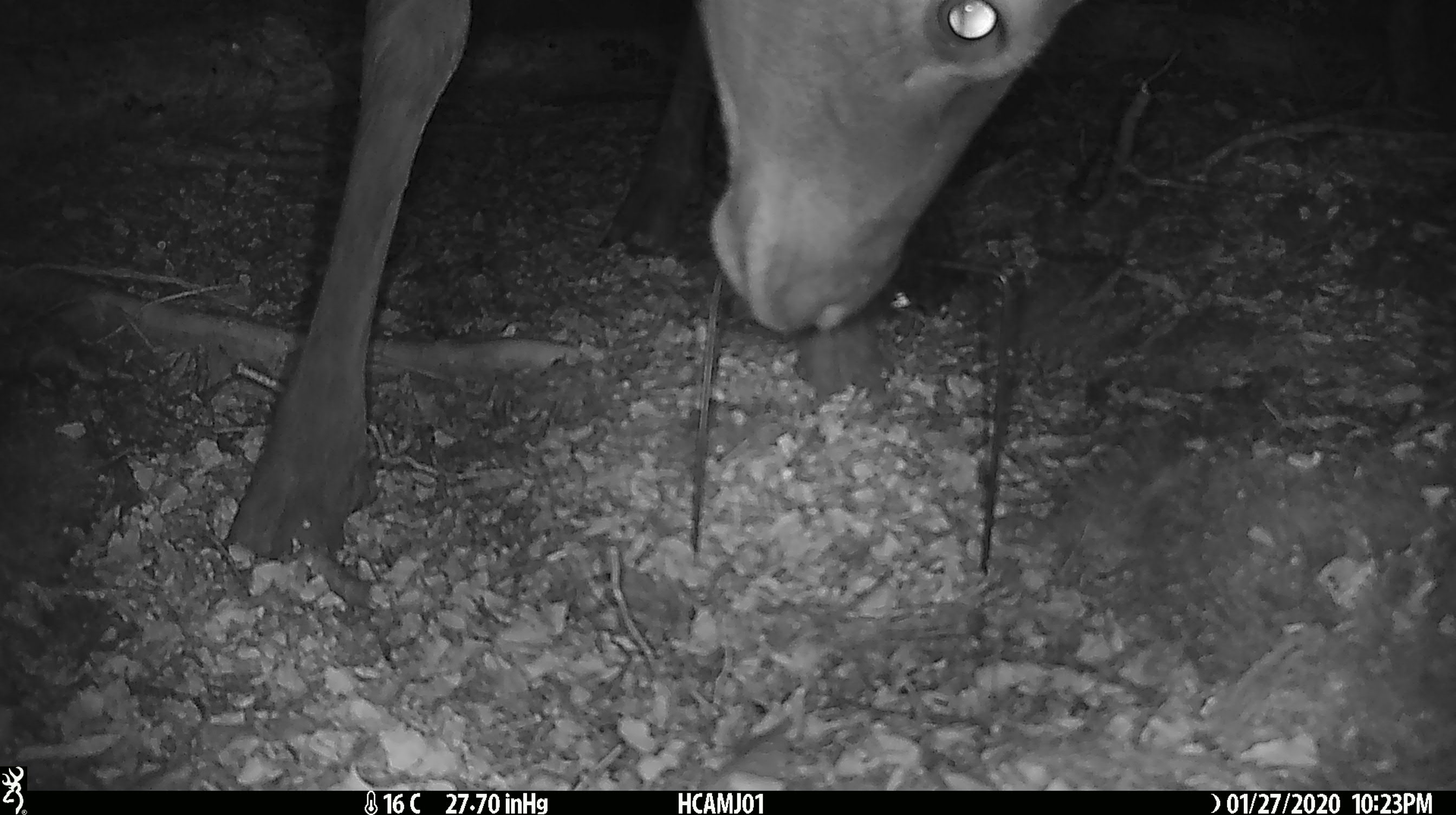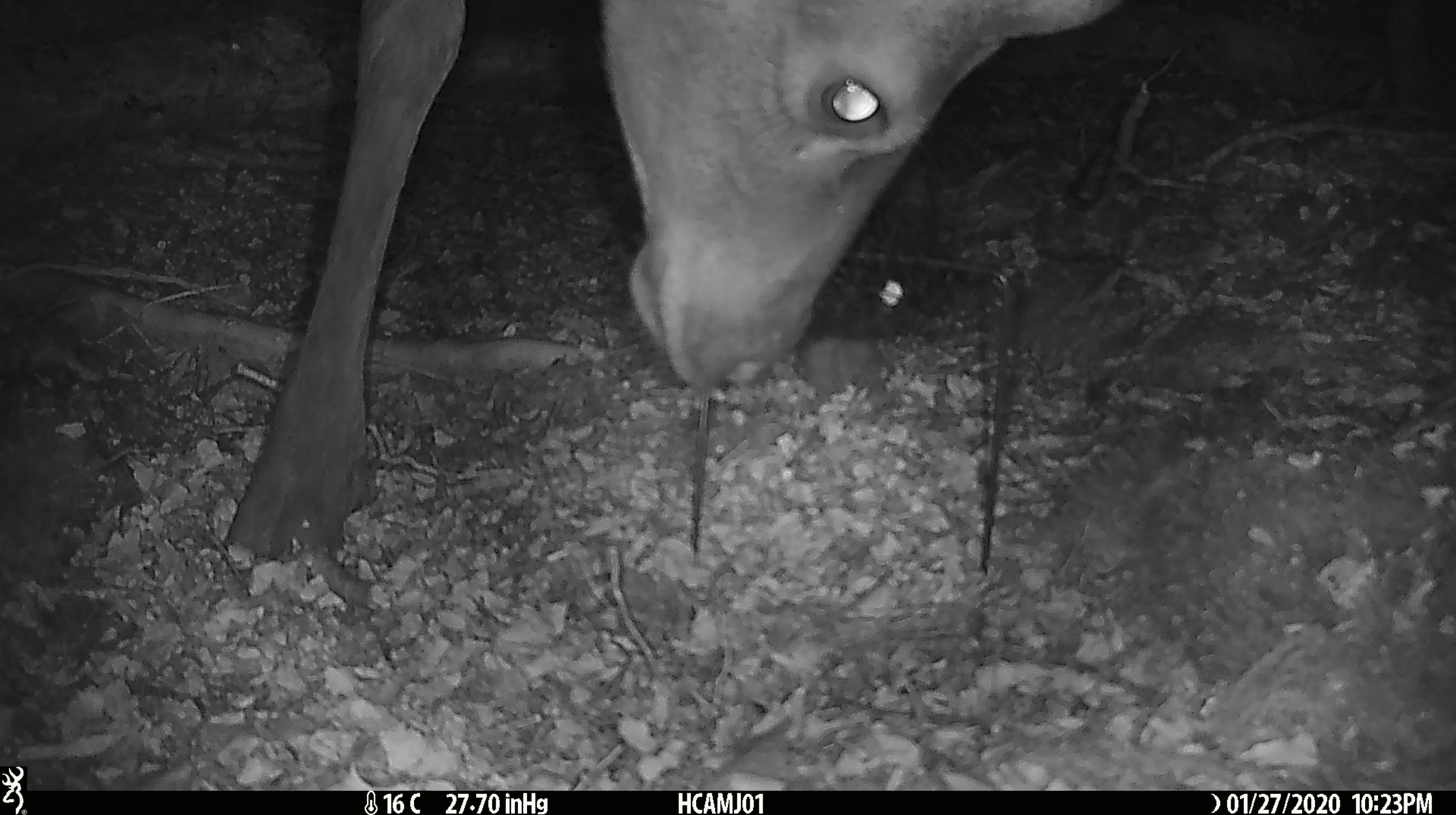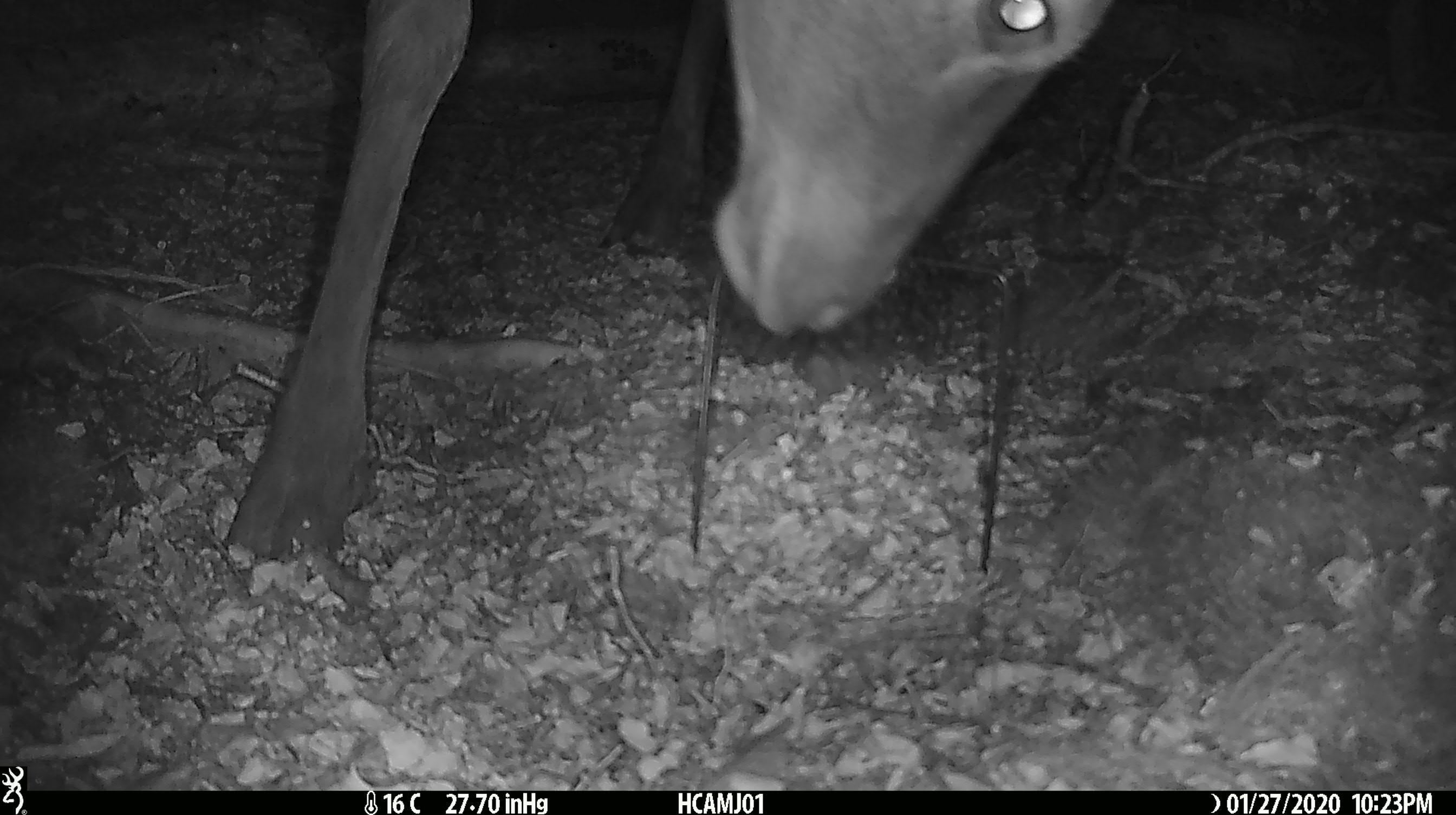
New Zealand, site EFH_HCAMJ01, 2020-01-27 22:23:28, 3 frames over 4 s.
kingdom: Animalia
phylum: Chordata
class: Mammalia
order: Artiodactyla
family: Cervidae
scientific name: Cervidae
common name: deer